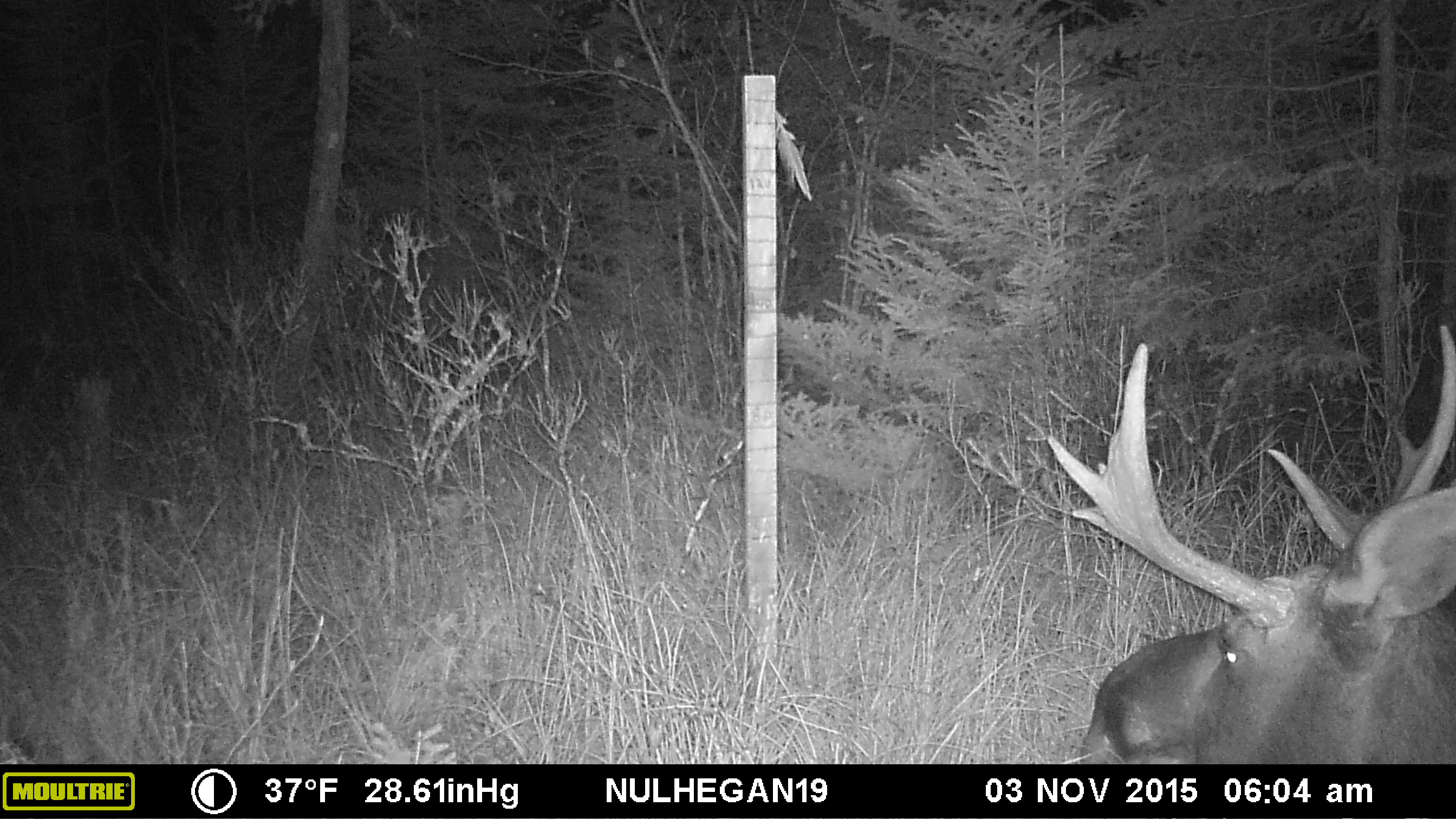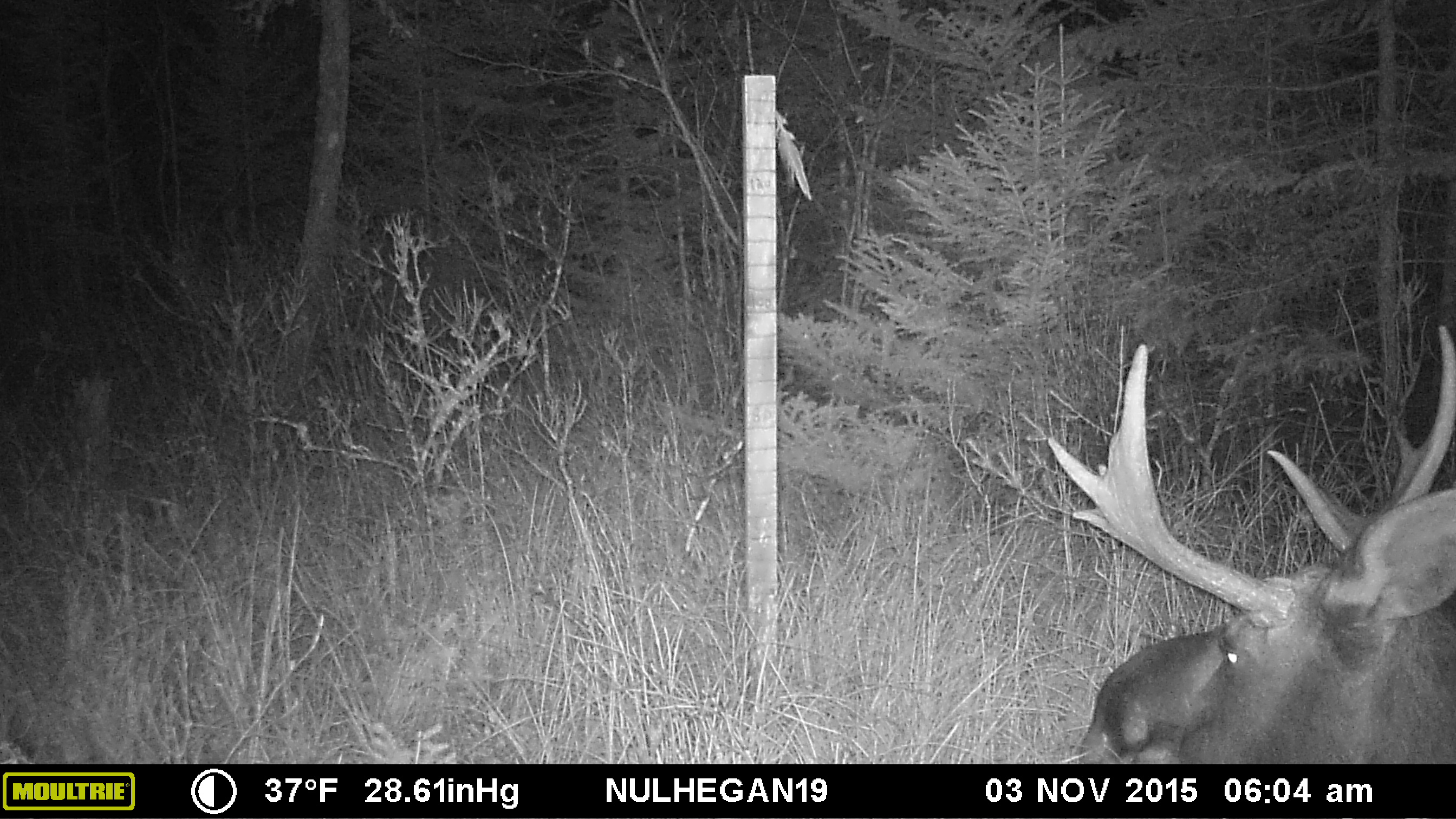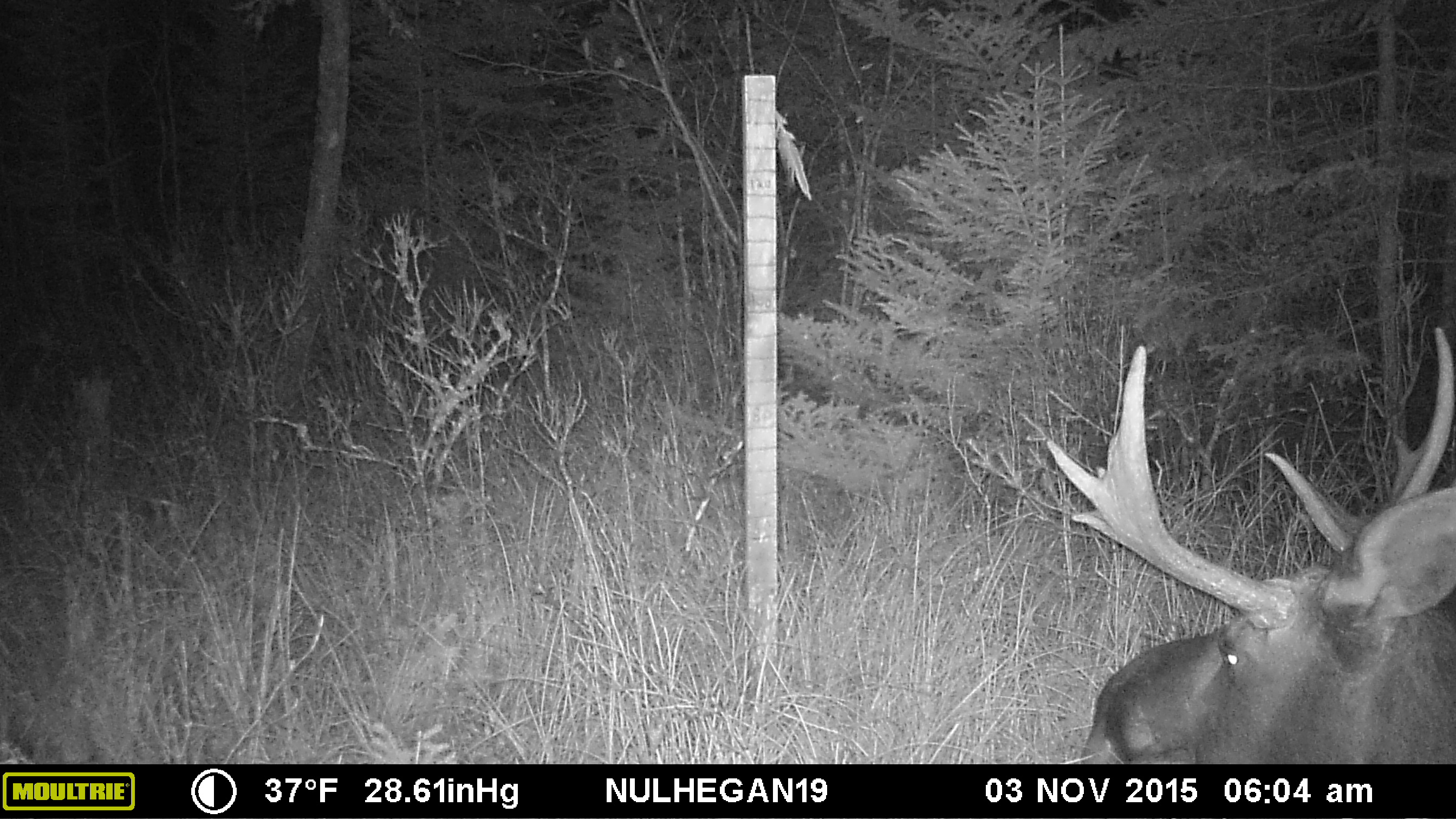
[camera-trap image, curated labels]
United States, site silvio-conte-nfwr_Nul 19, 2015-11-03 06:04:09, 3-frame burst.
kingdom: Animalia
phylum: Chordata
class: Mammalia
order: Artiodactyla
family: Cervidae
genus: Alces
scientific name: Alces alces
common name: moose